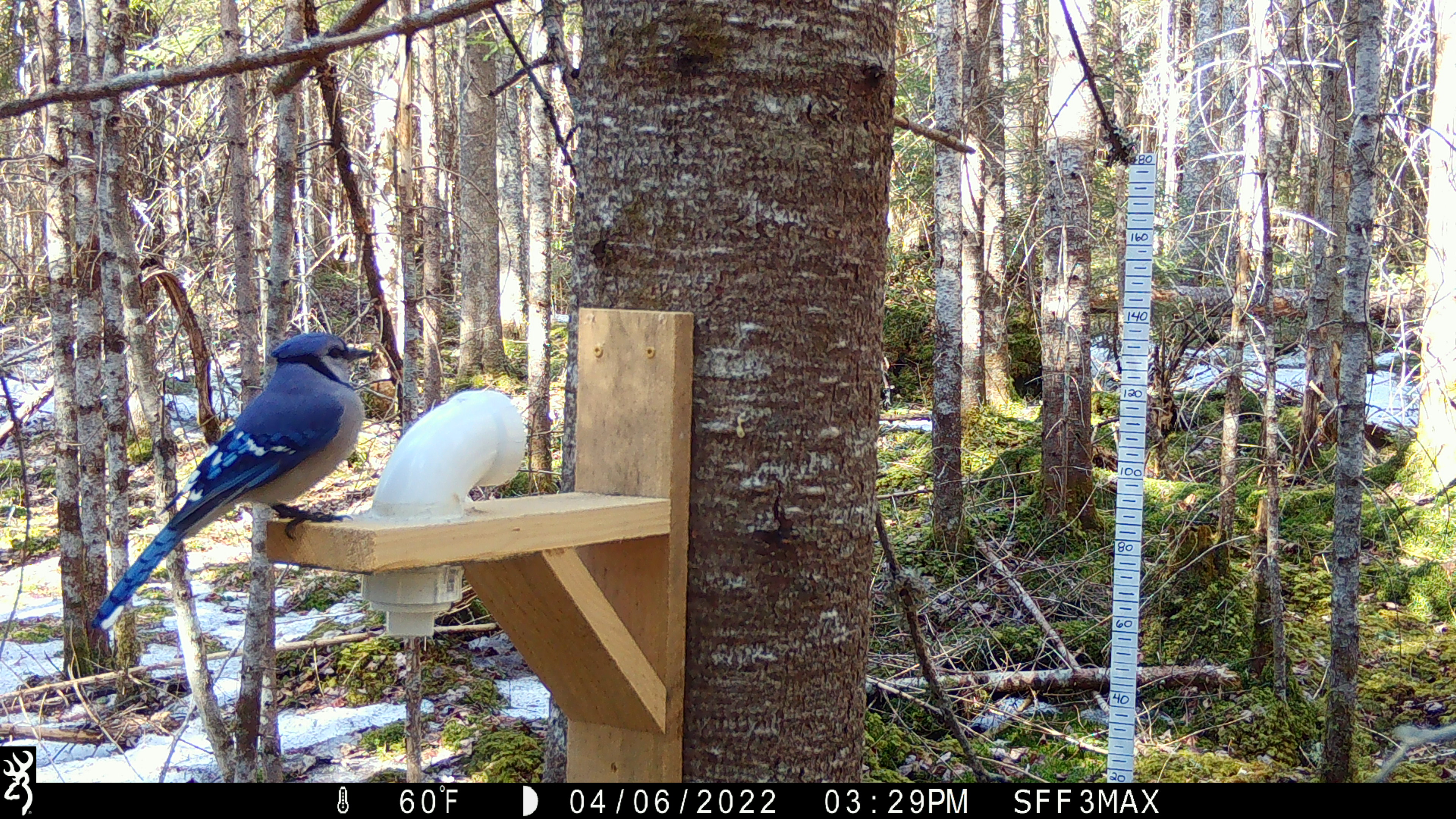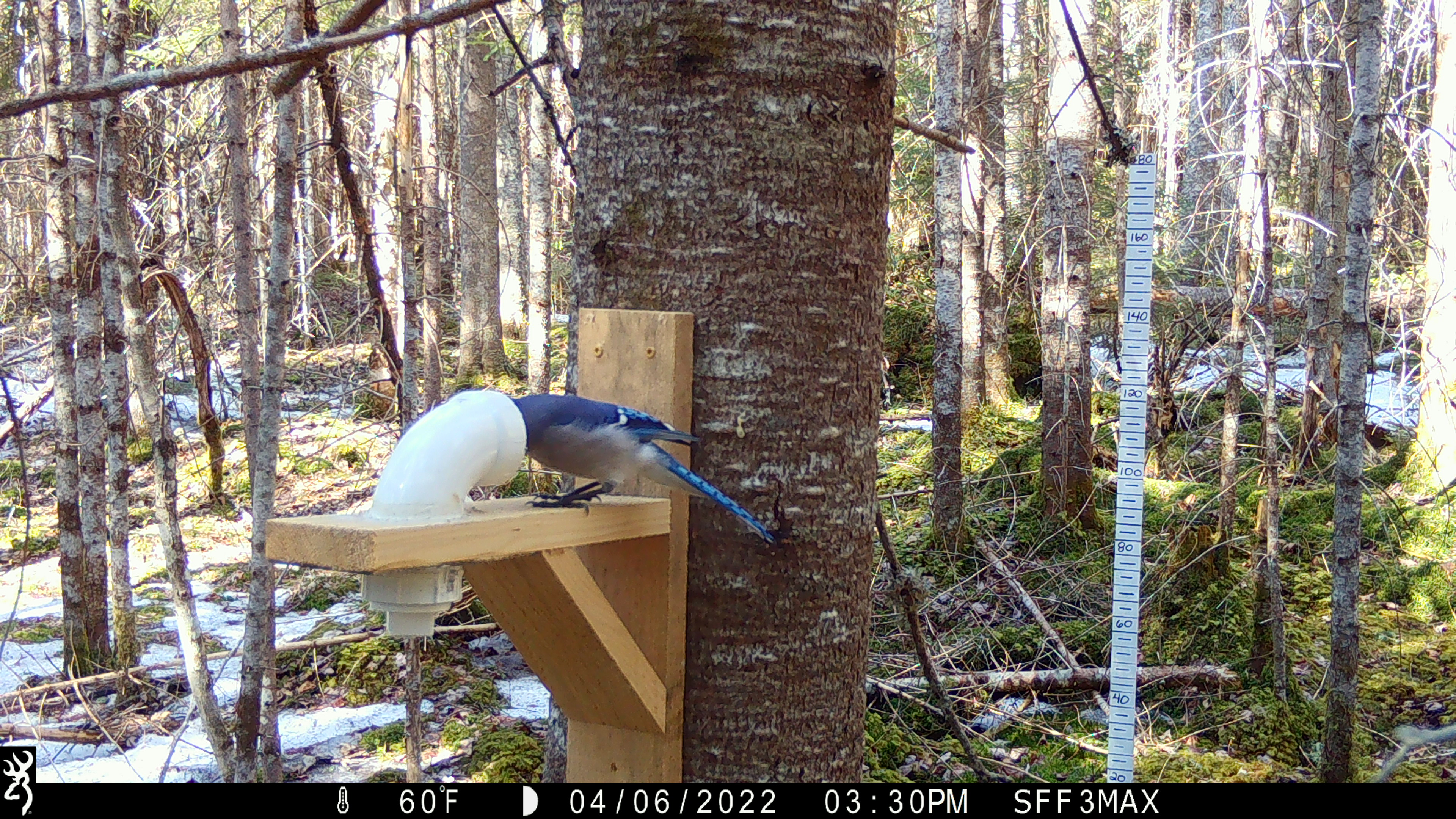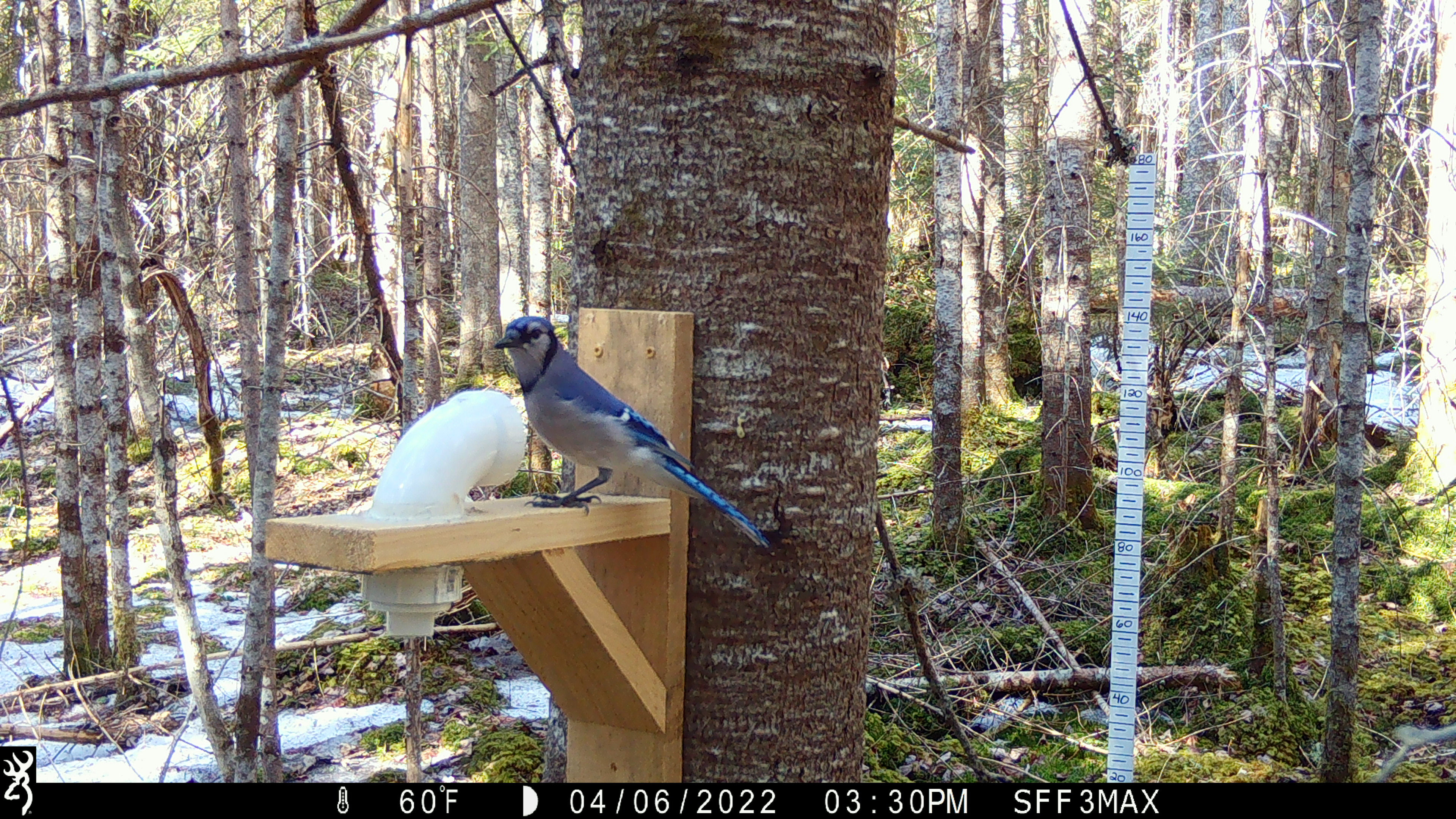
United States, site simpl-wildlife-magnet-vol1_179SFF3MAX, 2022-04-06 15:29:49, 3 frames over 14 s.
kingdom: Animalia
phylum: Chordata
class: Aves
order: Passeriformes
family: Corvidae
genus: Cyanocitta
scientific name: Cyanocitta cristata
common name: blue jay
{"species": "blue jay (Cyanocitta cristata)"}